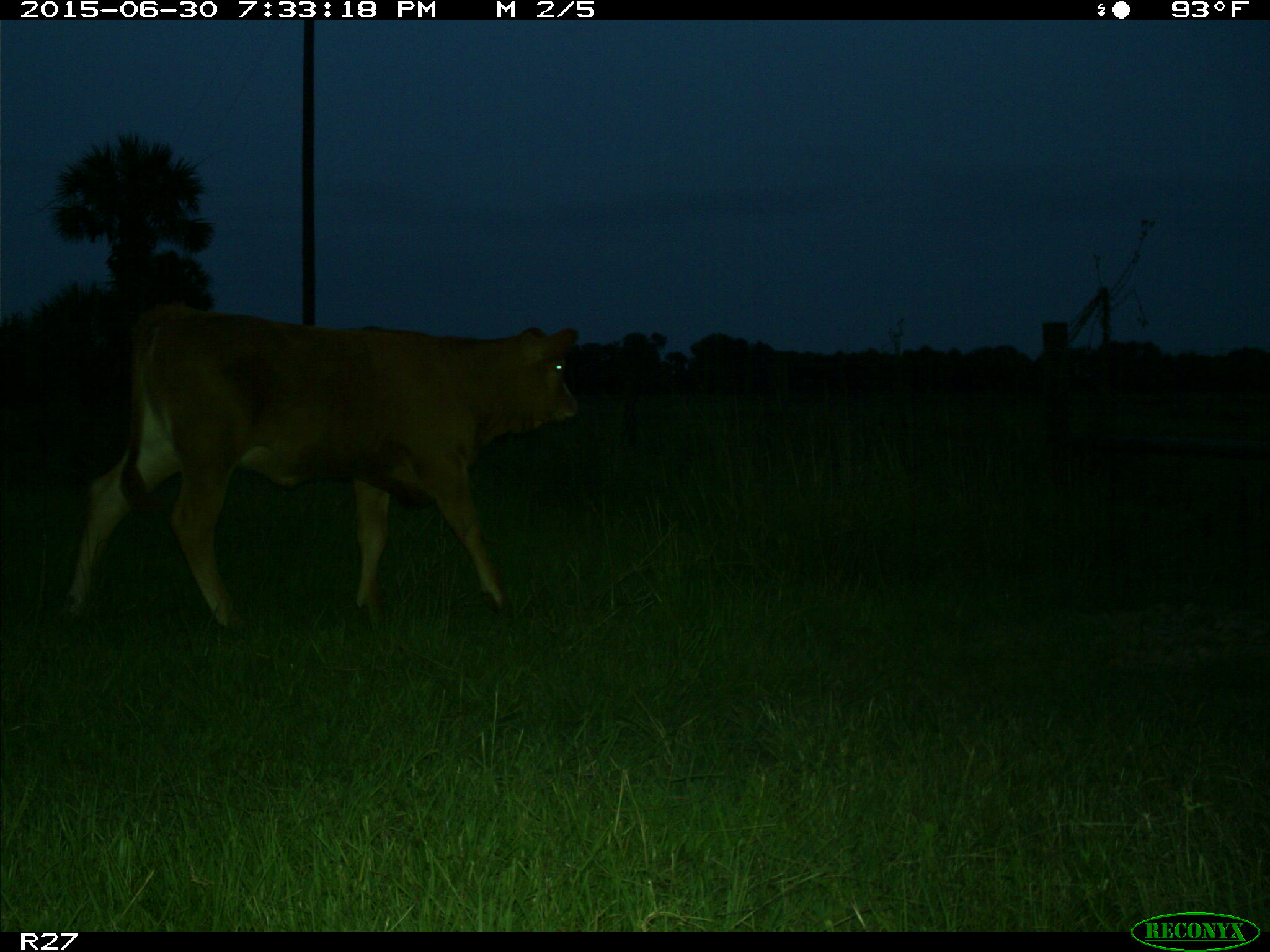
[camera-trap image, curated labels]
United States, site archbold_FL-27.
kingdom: Animalia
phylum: Chordata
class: Mammalia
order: Artiodactyla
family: Bovidae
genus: Bos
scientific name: Bos taurus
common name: domestic cow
Bos taurus (domestic cow).